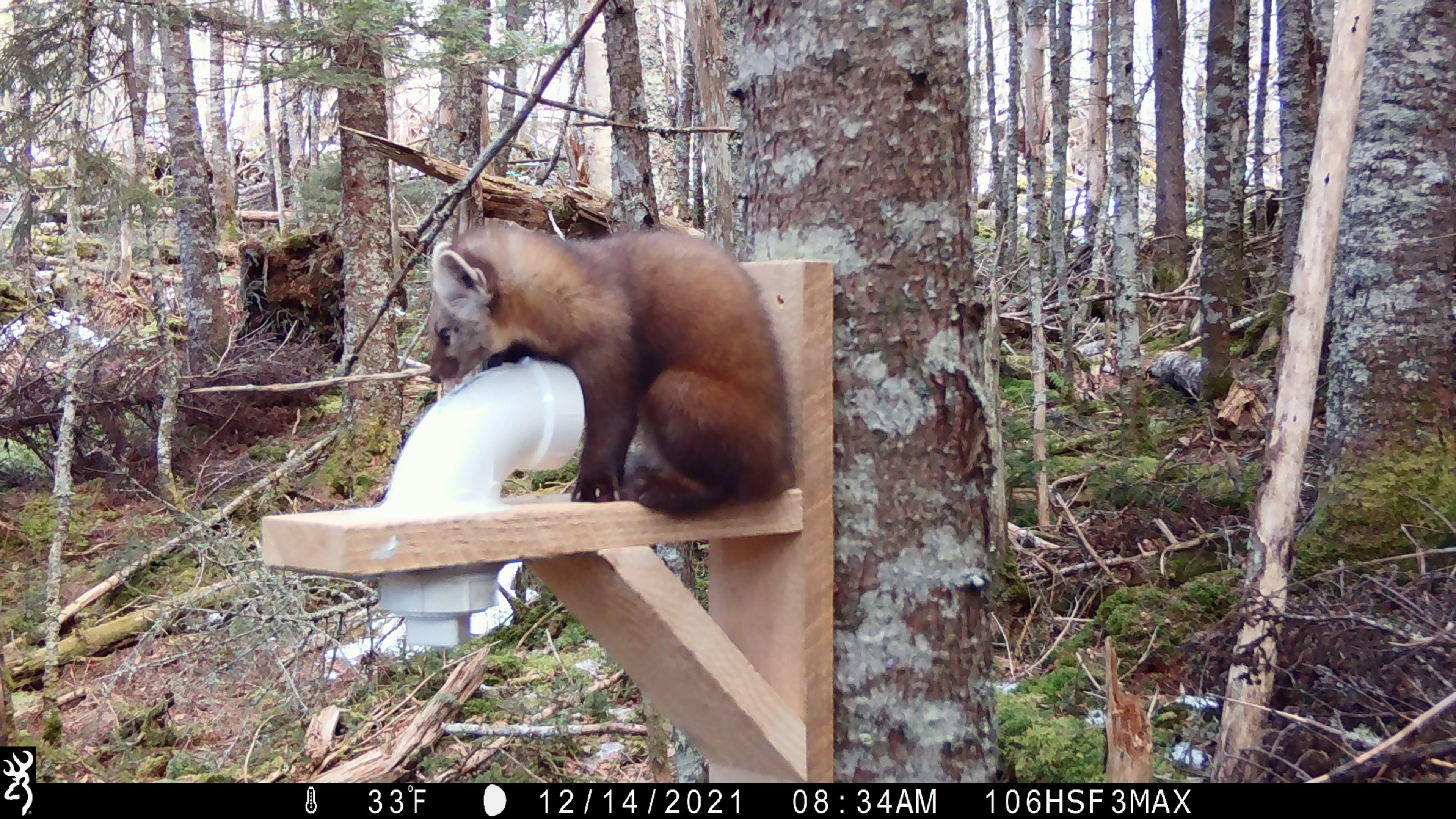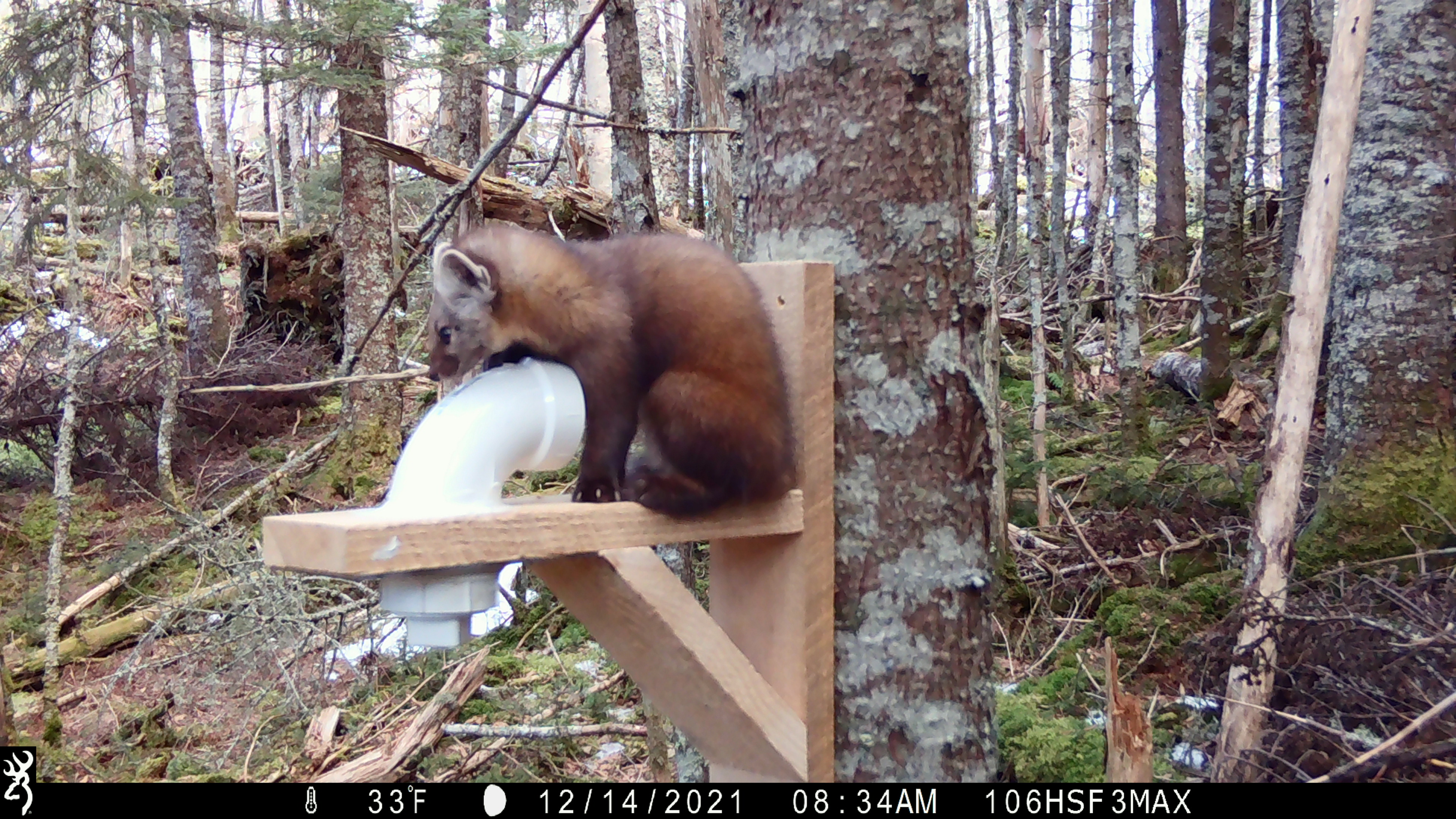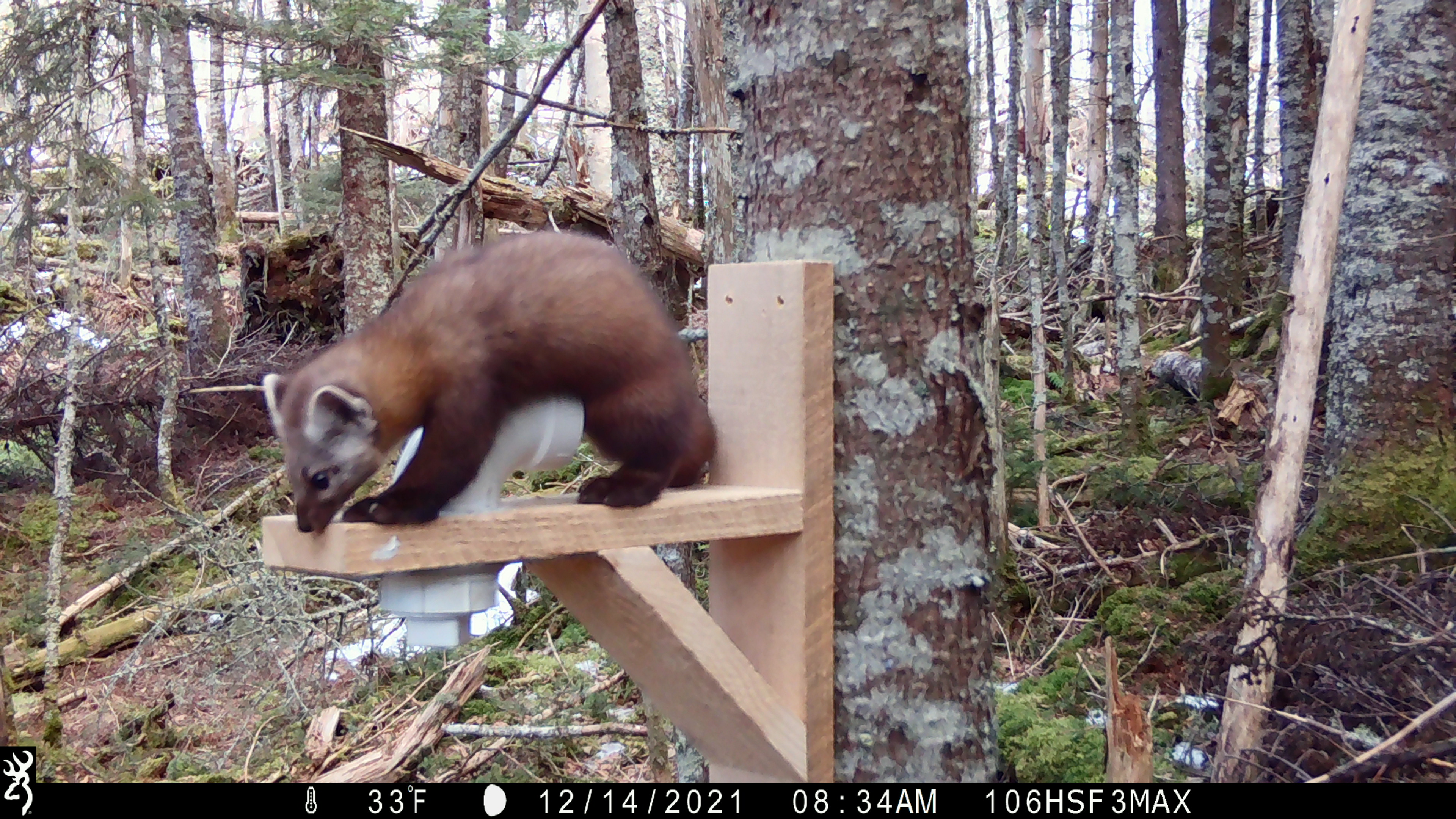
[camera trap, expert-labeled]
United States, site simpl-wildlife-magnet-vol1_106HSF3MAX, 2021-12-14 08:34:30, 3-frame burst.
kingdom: Animalia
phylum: Chordata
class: Mammalia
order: Carnivora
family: Mustelidae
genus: Martes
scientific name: Martes americana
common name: american marten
American marten (Martes americana).